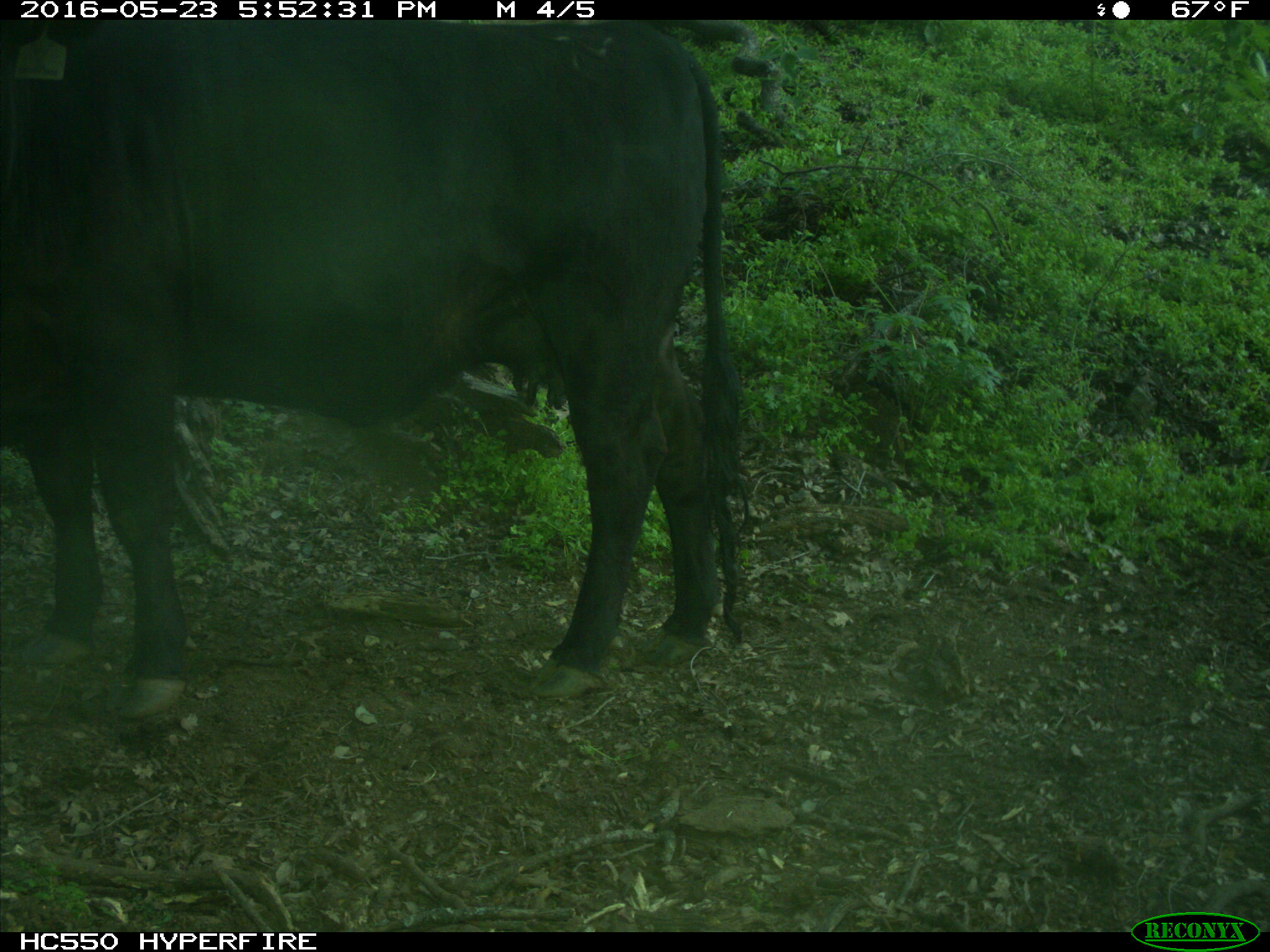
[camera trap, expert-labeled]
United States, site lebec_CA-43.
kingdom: Animalia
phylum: Chordata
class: Mammalia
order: Artiodactyla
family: Bovidae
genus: Bos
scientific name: Bos taurus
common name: domestic cow